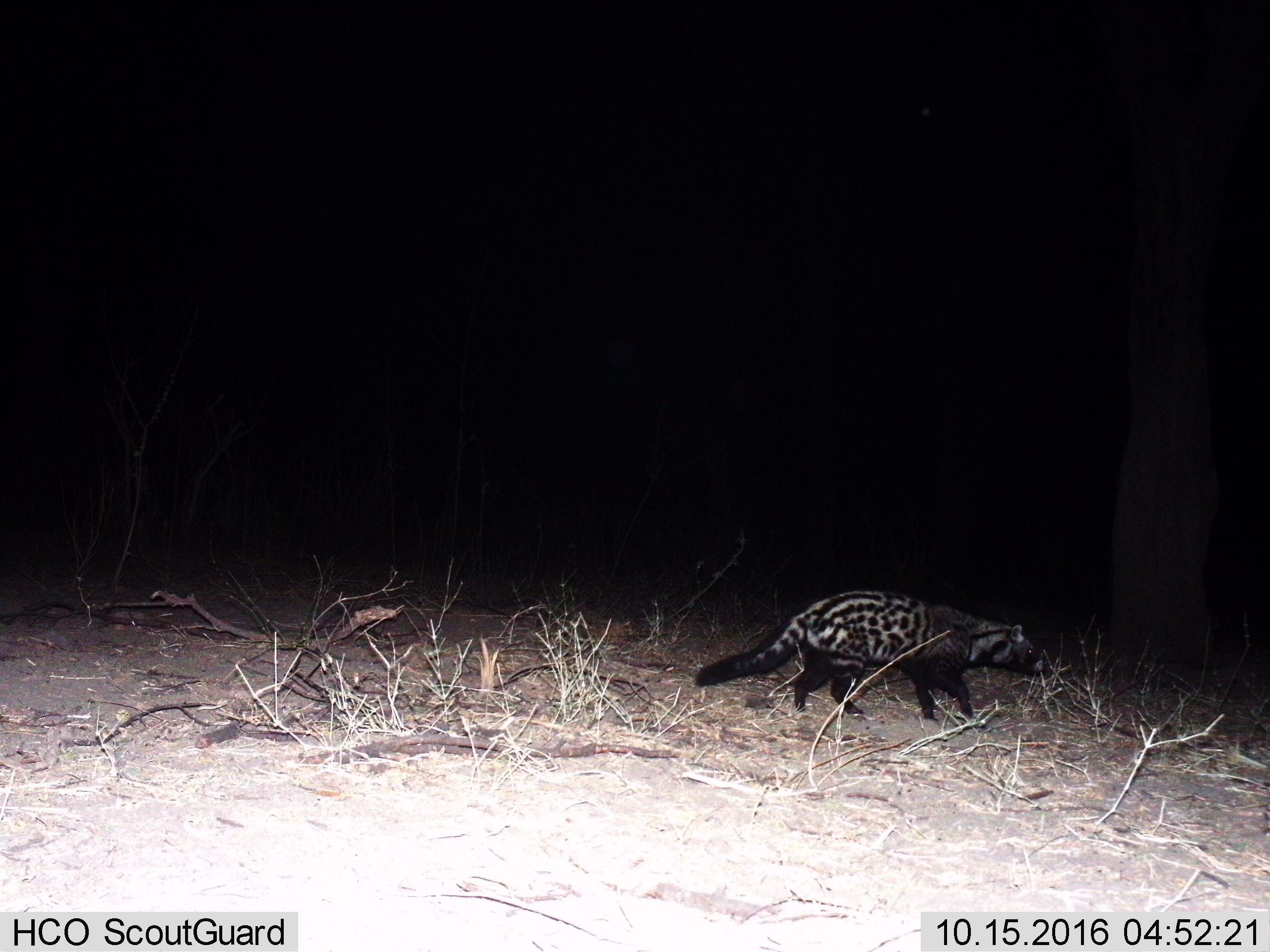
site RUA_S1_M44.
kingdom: Animalia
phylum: Chordata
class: Mammalia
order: Carnivora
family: Viverridae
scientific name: Viverridae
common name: civet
Civet (Viverridae), count 1. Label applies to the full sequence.